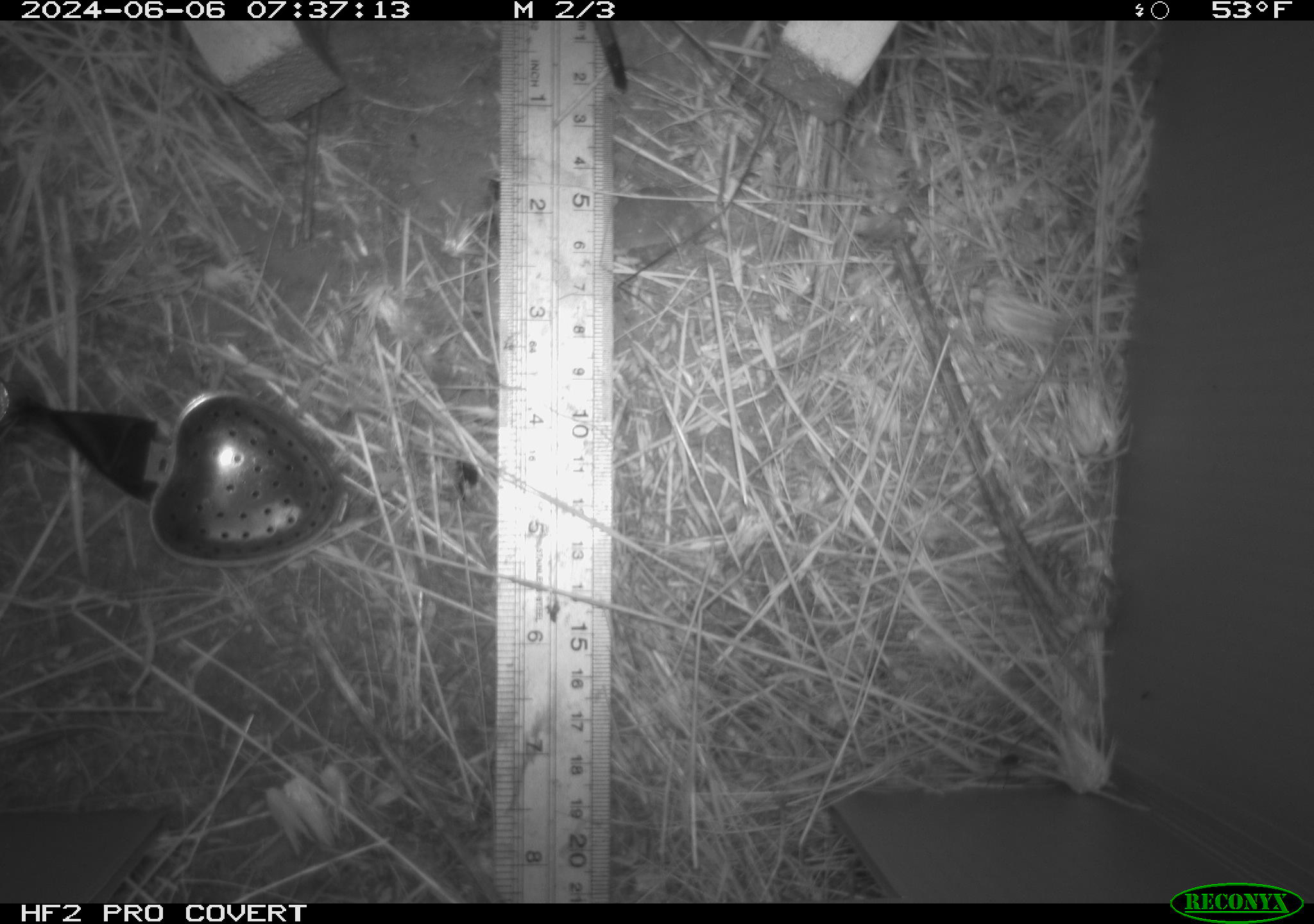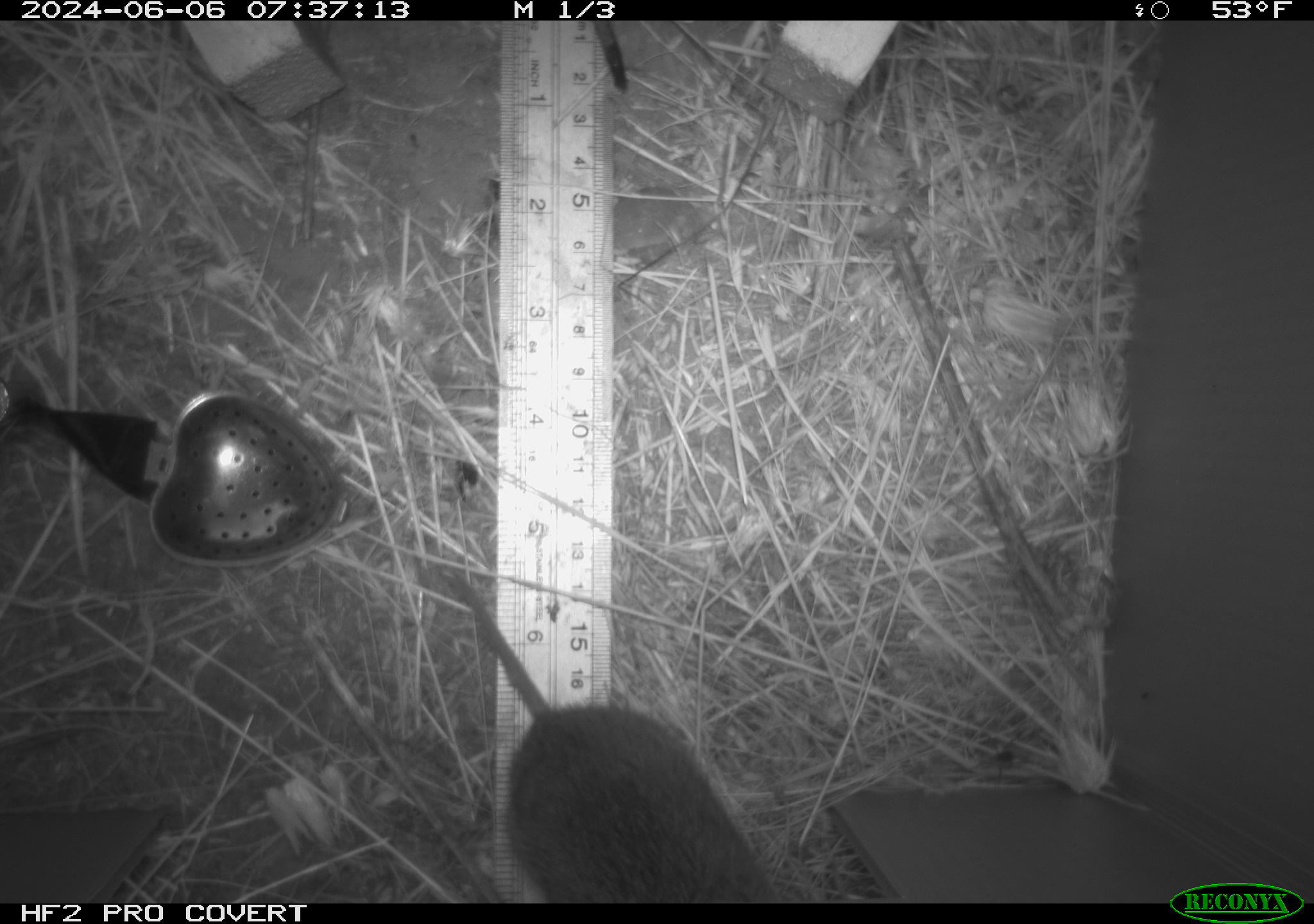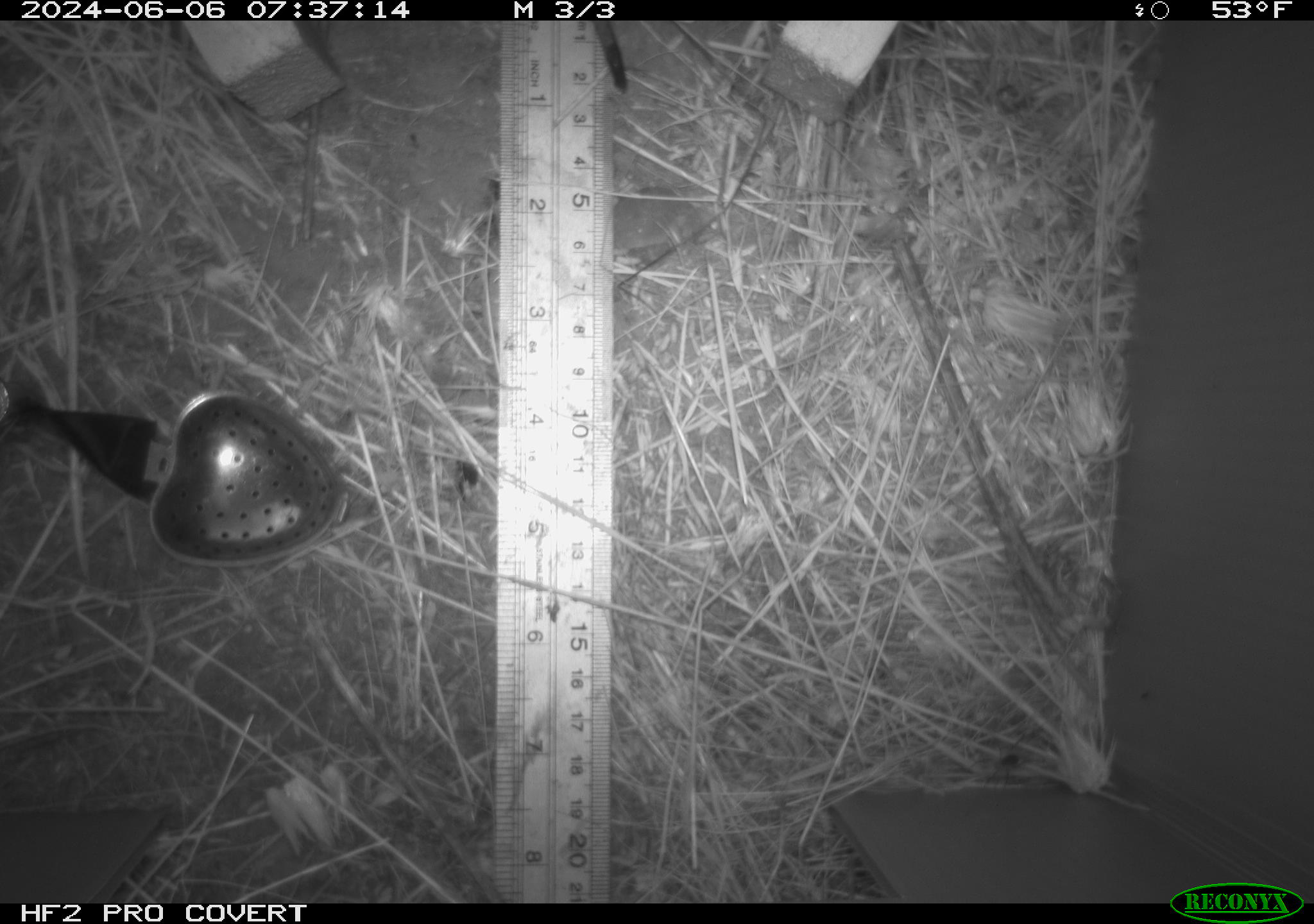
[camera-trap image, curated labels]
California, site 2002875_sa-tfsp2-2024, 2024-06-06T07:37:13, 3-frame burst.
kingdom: Animalia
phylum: Chordata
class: Mammalia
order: Rodentia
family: Cricetidae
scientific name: Arvicolinae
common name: voles, lemmings, and muskrats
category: arvicolinae subfamily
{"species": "arvicolinae subfamily (voles, lemmings, and muskrats) (Arvicolinae)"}